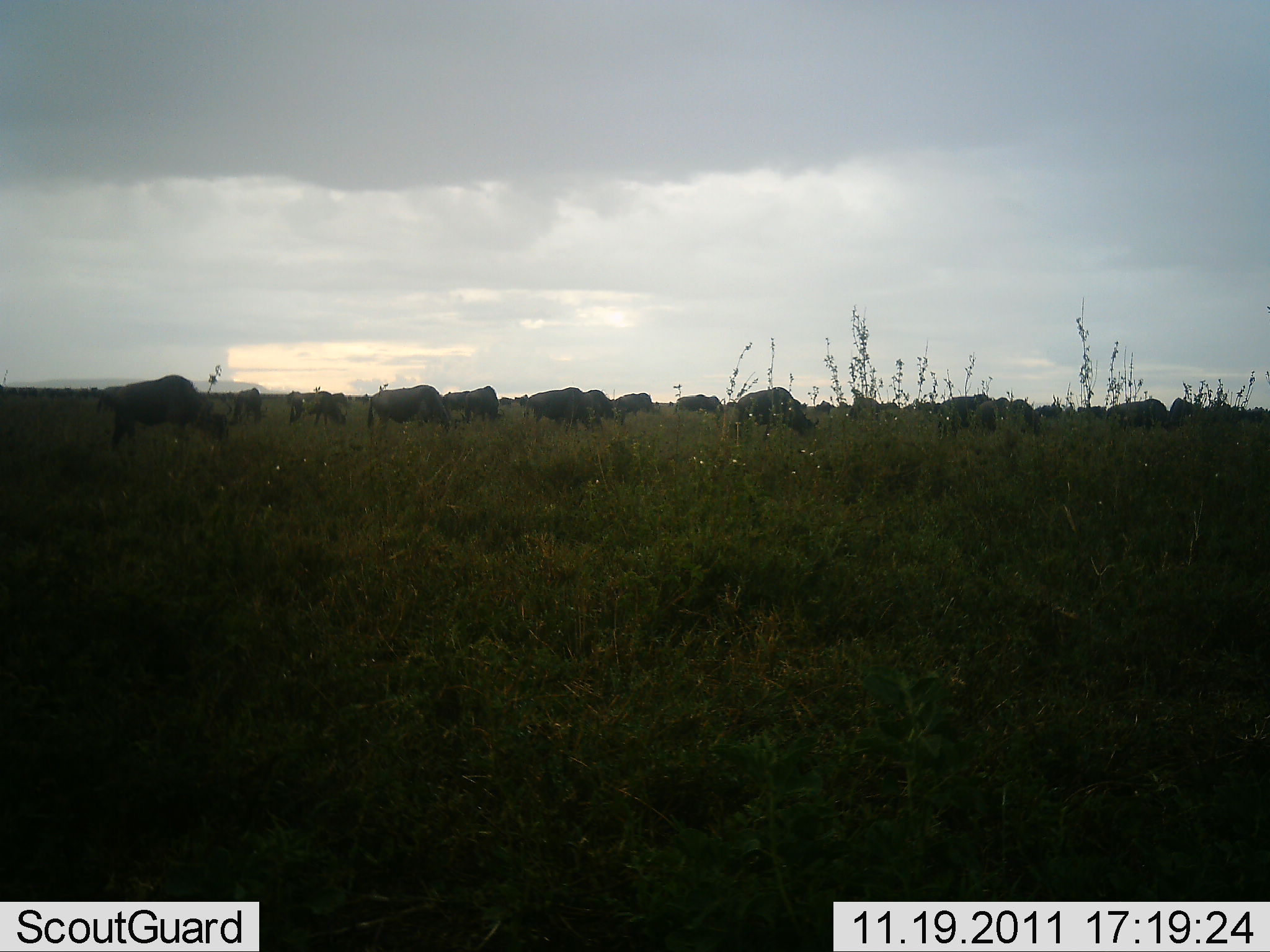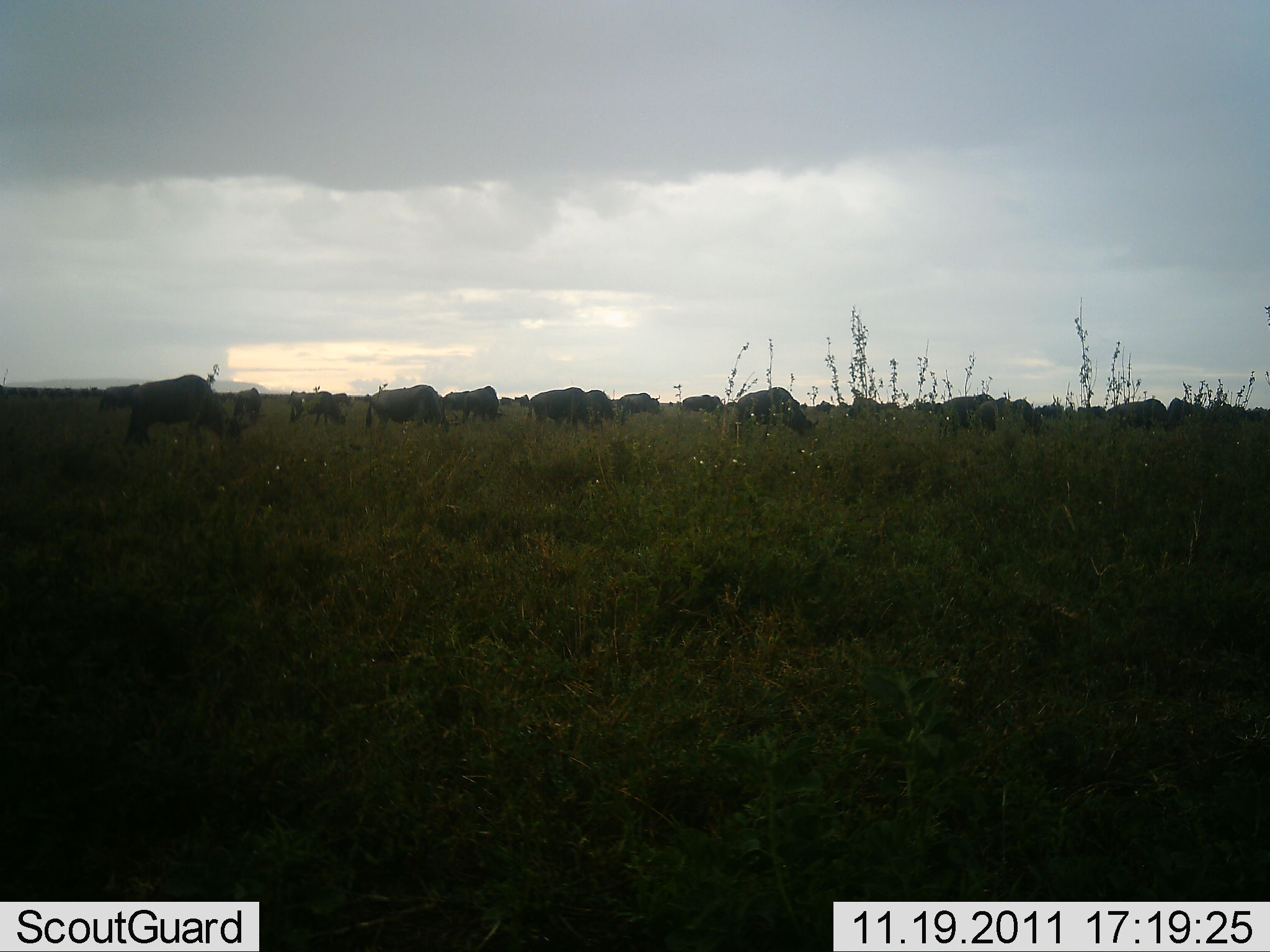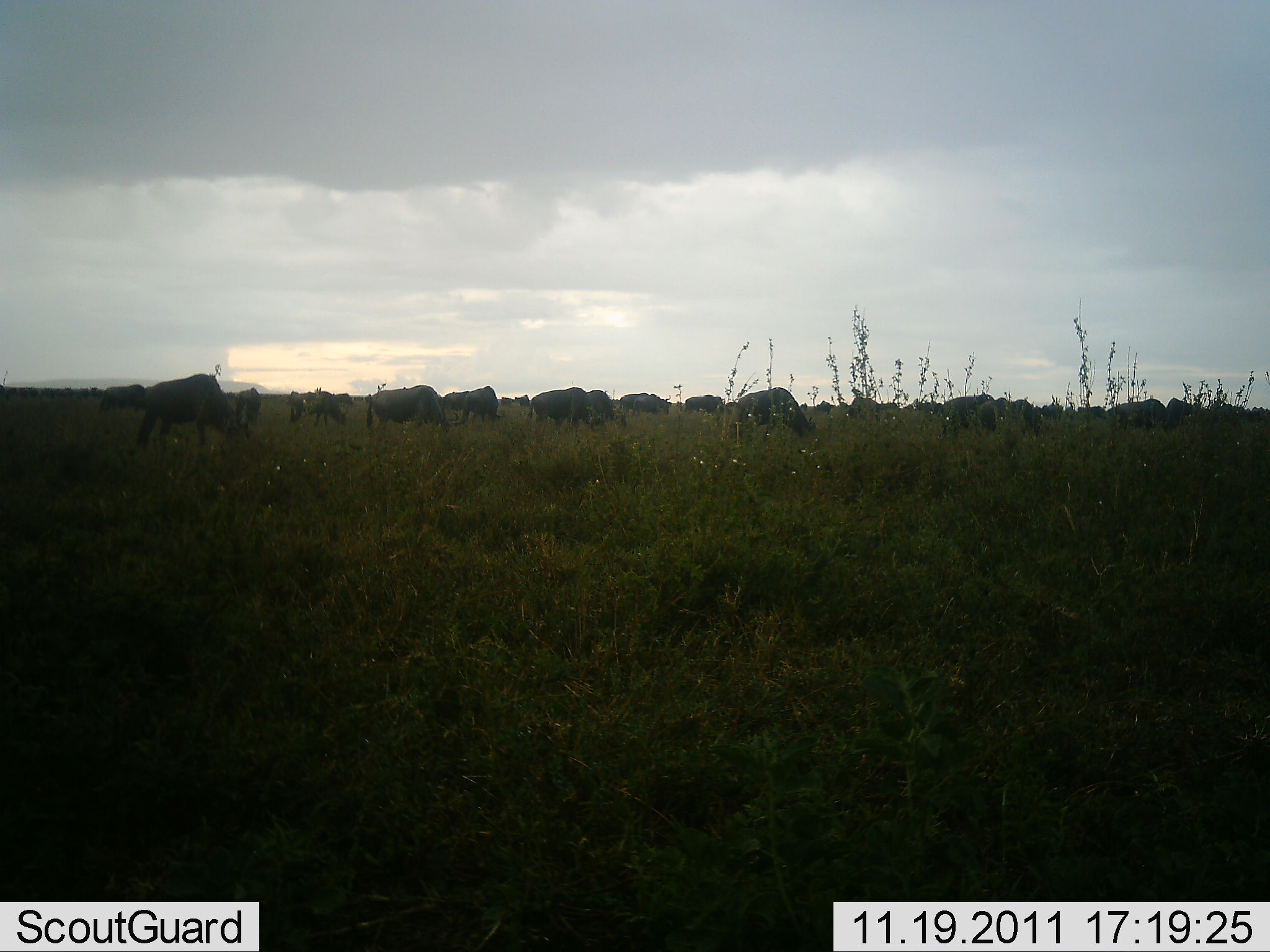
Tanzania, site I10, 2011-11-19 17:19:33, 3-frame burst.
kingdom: Animalia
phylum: Chordata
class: Mammalia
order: Artiodactyla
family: Bovidae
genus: Connochaetes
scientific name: Connochaetes taurinus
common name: blue wildebeest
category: wildebeest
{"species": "wildebeest (blue wildebeest) (Connochaetes taurinus)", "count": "11-50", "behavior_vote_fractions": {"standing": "0%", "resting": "0%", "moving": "20%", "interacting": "0%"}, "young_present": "0%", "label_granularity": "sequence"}